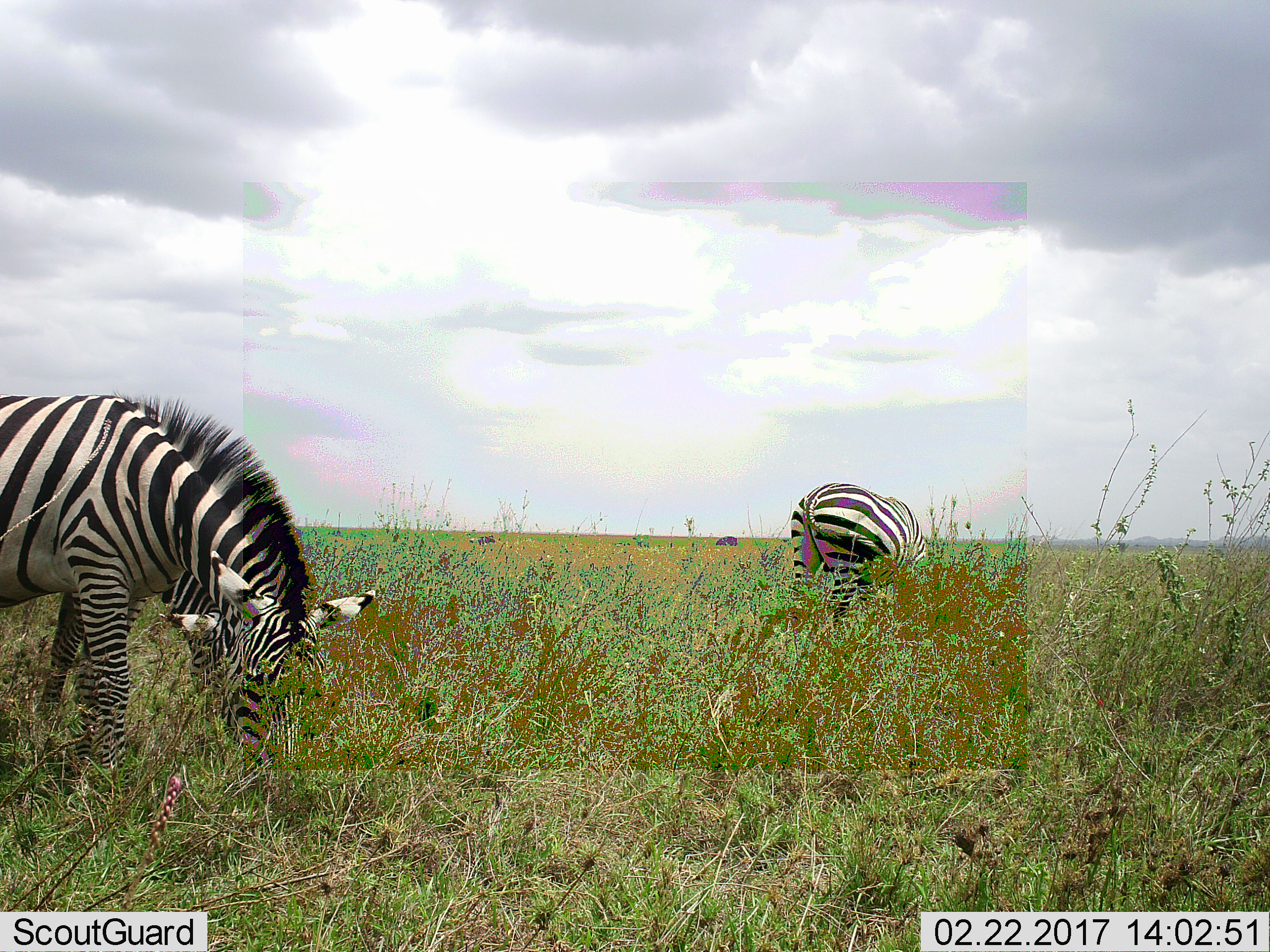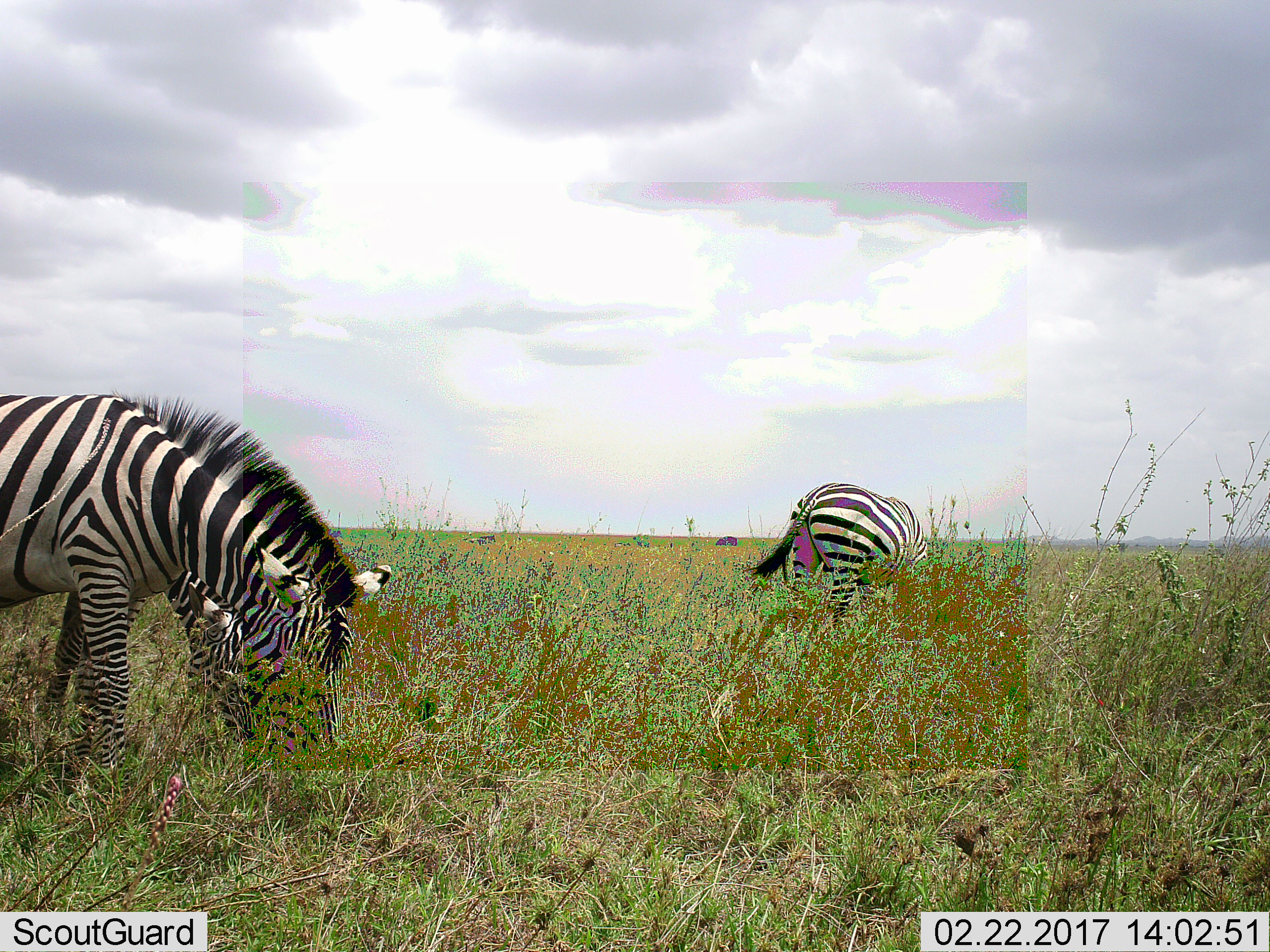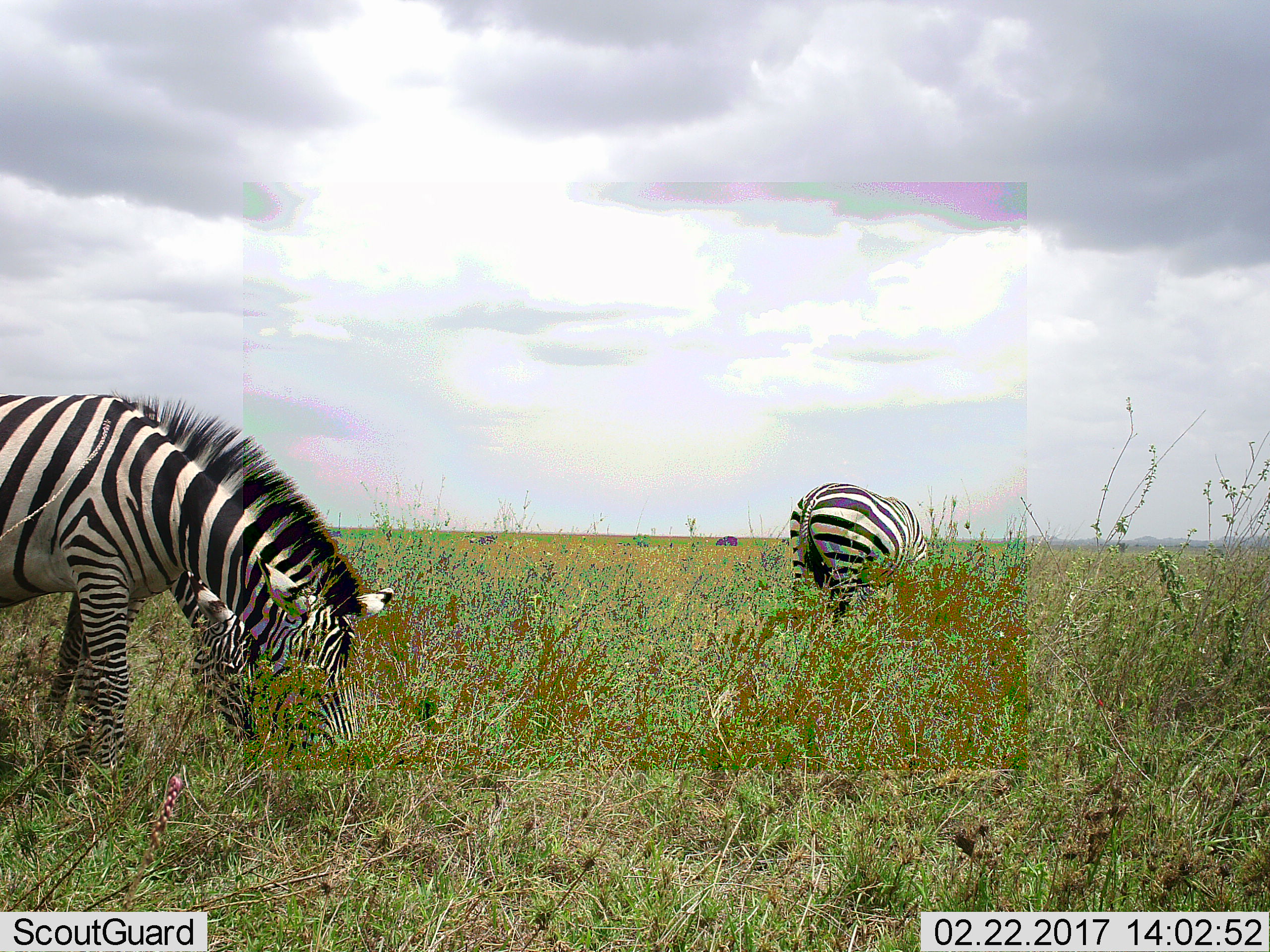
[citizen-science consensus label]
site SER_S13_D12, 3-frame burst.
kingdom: Animalia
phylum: Chordata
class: Mammalia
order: Perissodactyla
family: Equidae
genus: Equus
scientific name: Equus quagga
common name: plains zebra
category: zebraplains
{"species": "zebraplains (plains zebra) (Equus quagga)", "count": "3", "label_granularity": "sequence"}